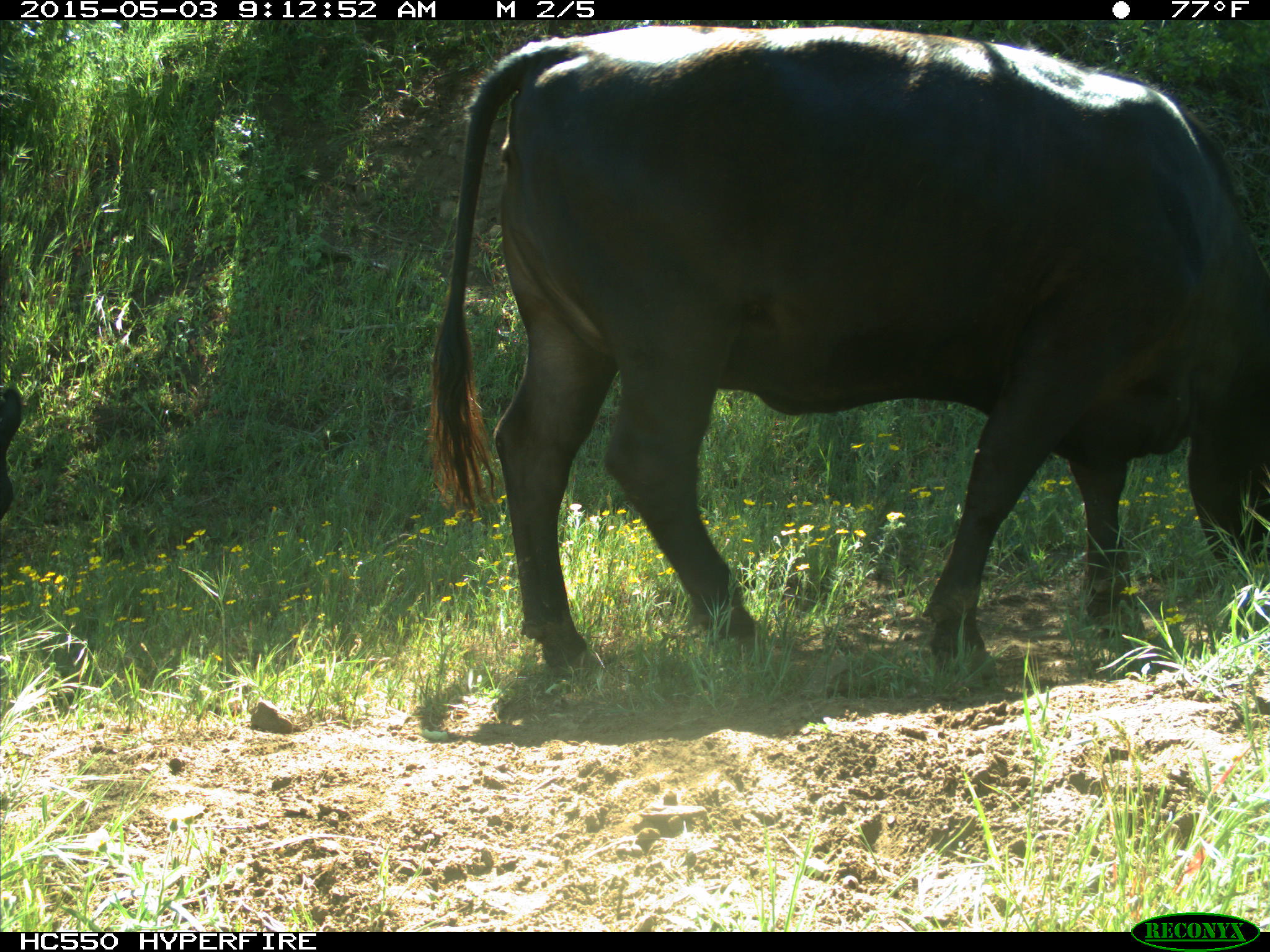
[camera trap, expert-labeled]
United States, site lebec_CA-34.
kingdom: Animalia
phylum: Chordata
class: Mammalia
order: Artiodactyla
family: Bovidae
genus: Bos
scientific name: Bos taurus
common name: domestic cow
Bos taurus (domestic cow).